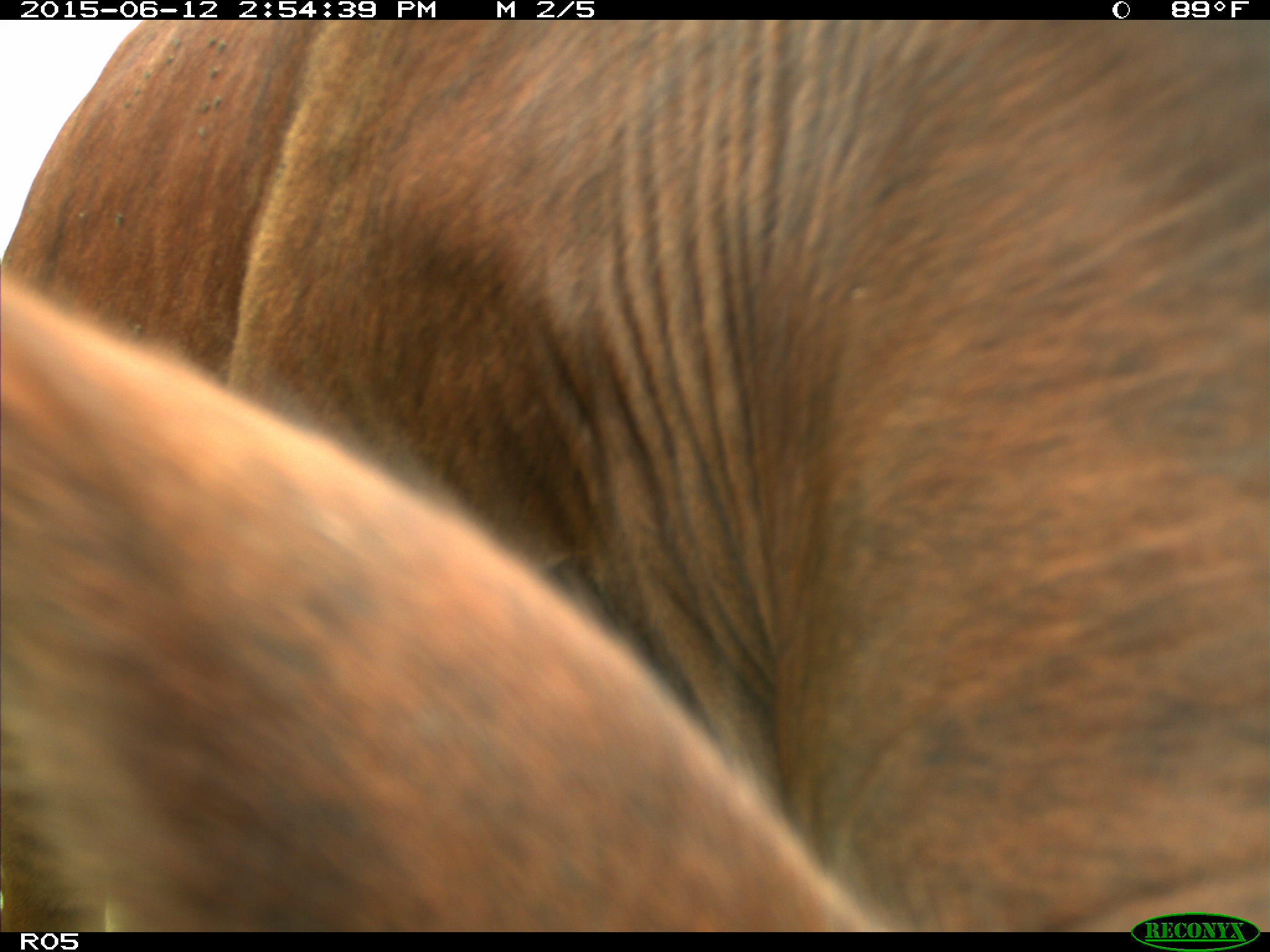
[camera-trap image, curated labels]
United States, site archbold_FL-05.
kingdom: Animalia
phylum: Chordata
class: Mammalia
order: Artiodactyla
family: Bovidae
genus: Bos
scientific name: Bos taurus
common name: domestic cow